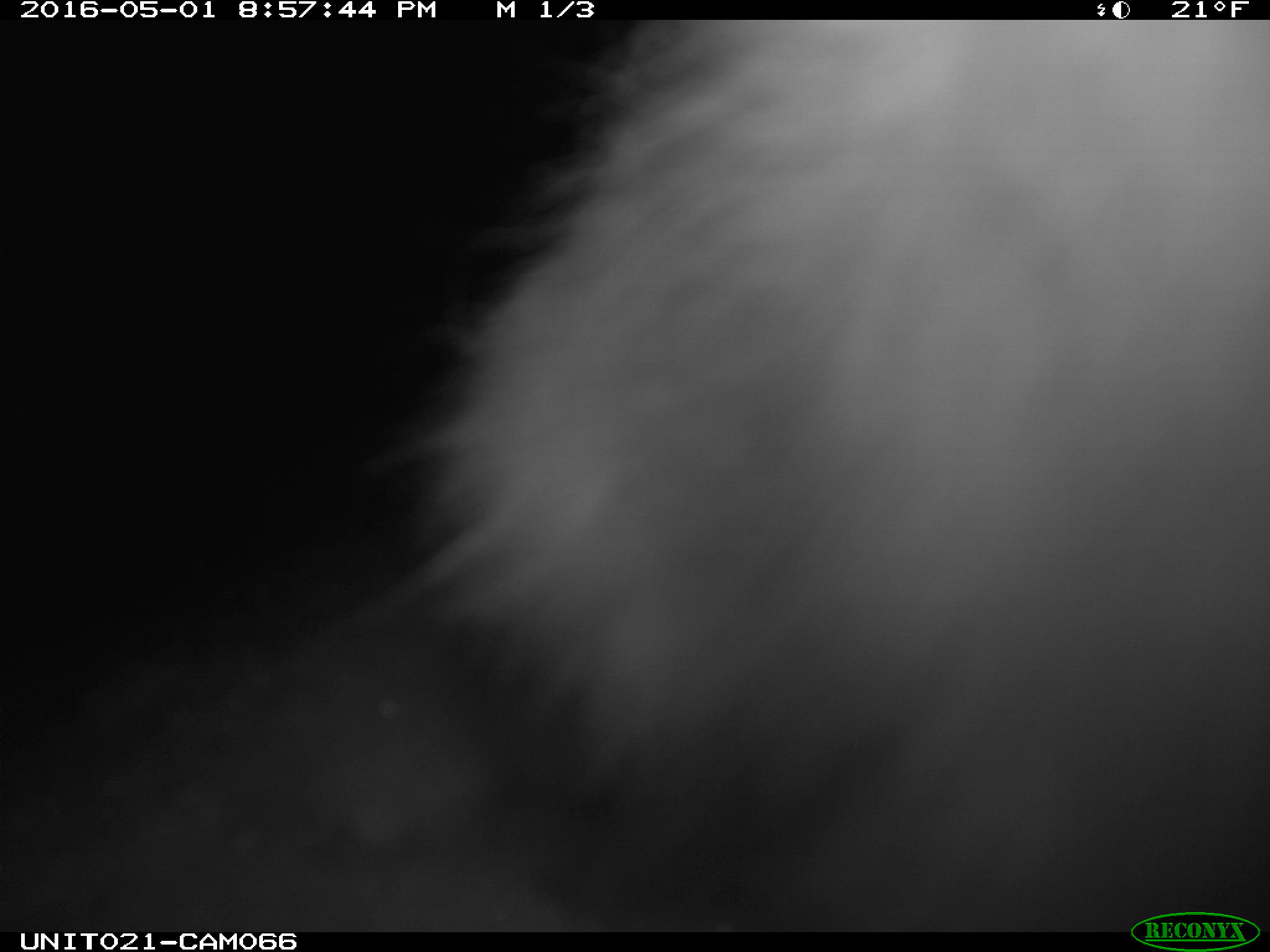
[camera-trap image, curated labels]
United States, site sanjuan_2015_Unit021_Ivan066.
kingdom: Animalia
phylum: Chordata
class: Mammalia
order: Lagomorpha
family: Leporidae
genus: Lepus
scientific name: Lepus americanus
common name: snowshoe hare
Lepus americanus (snowshoe hare).